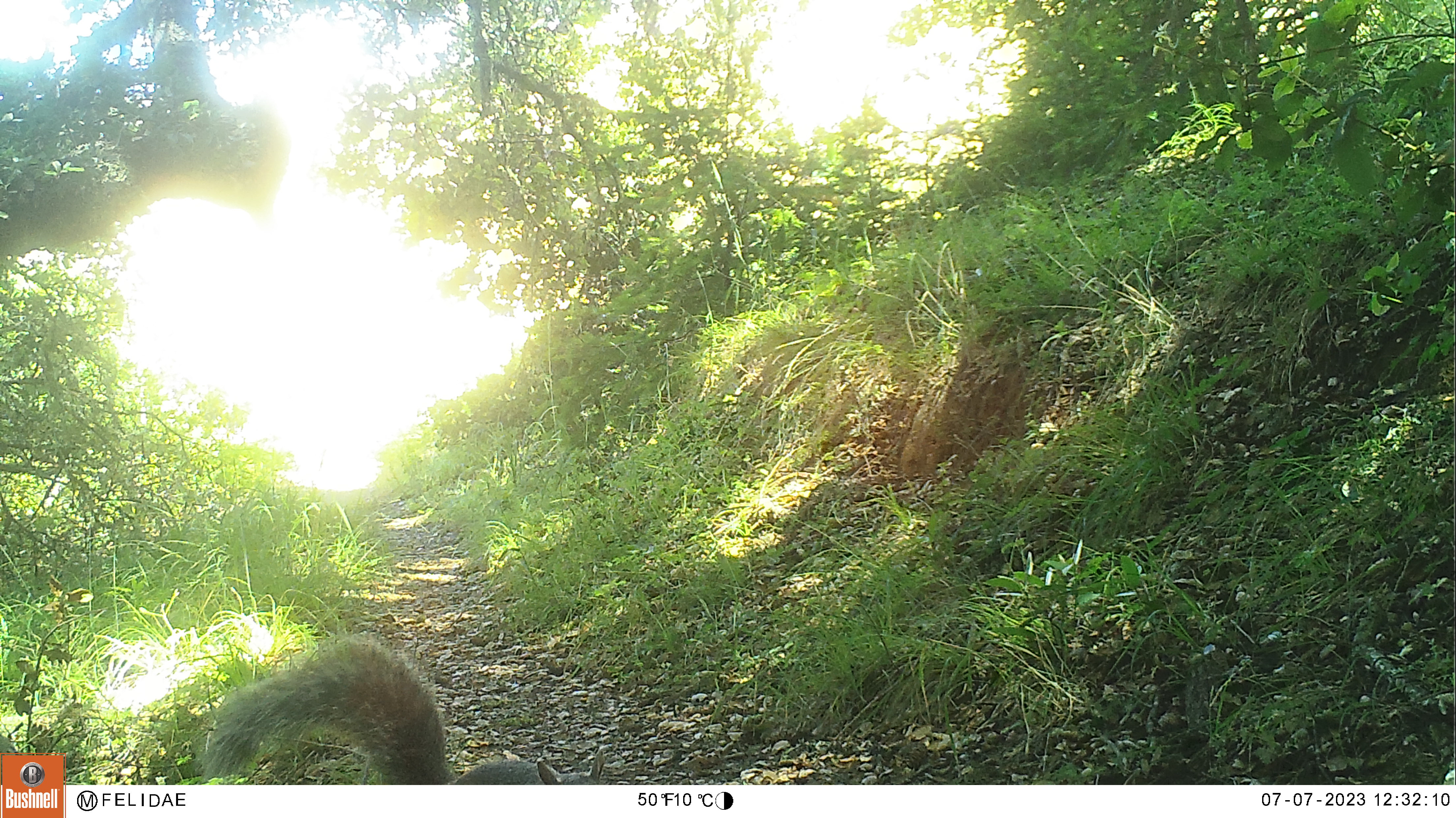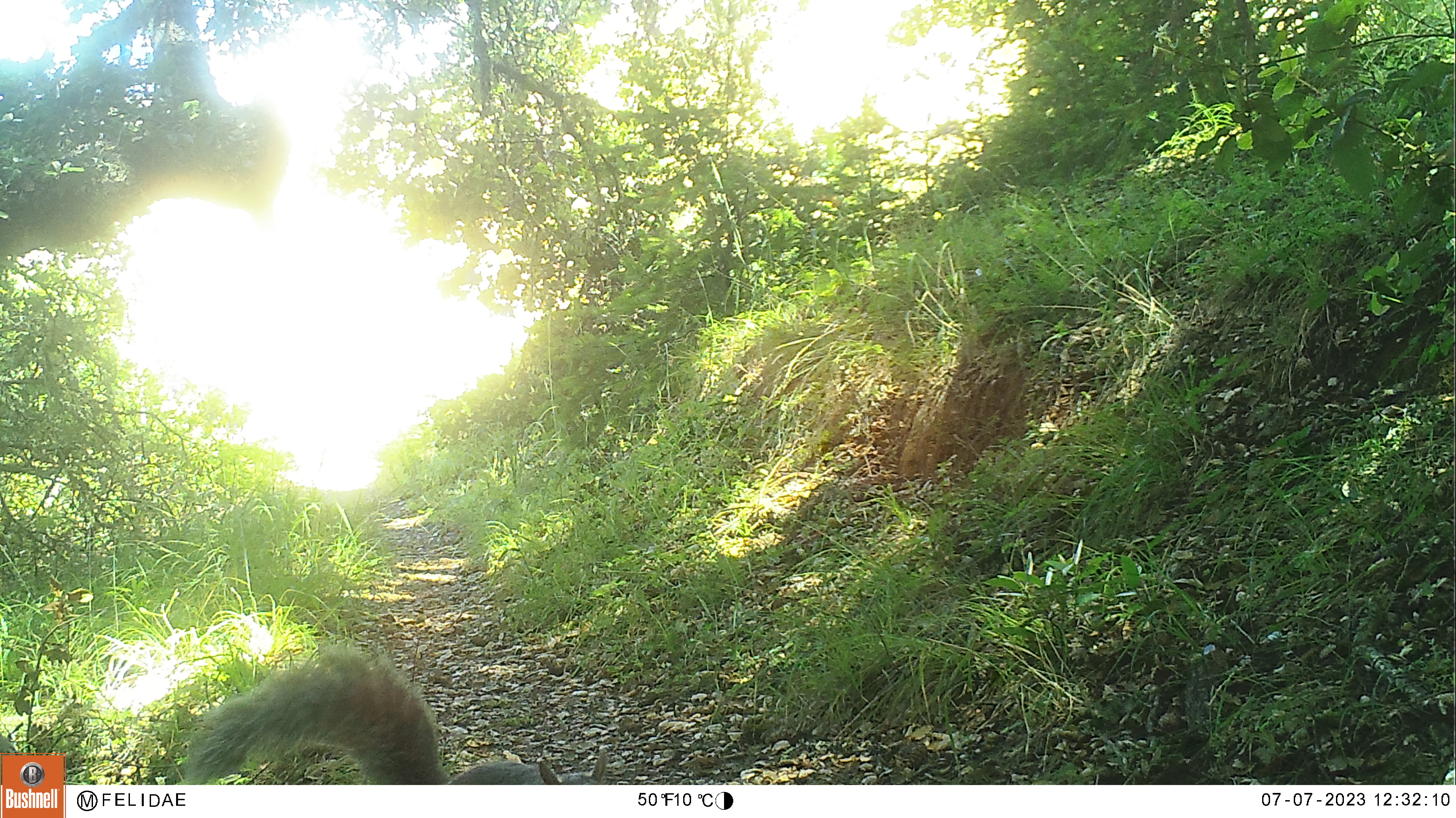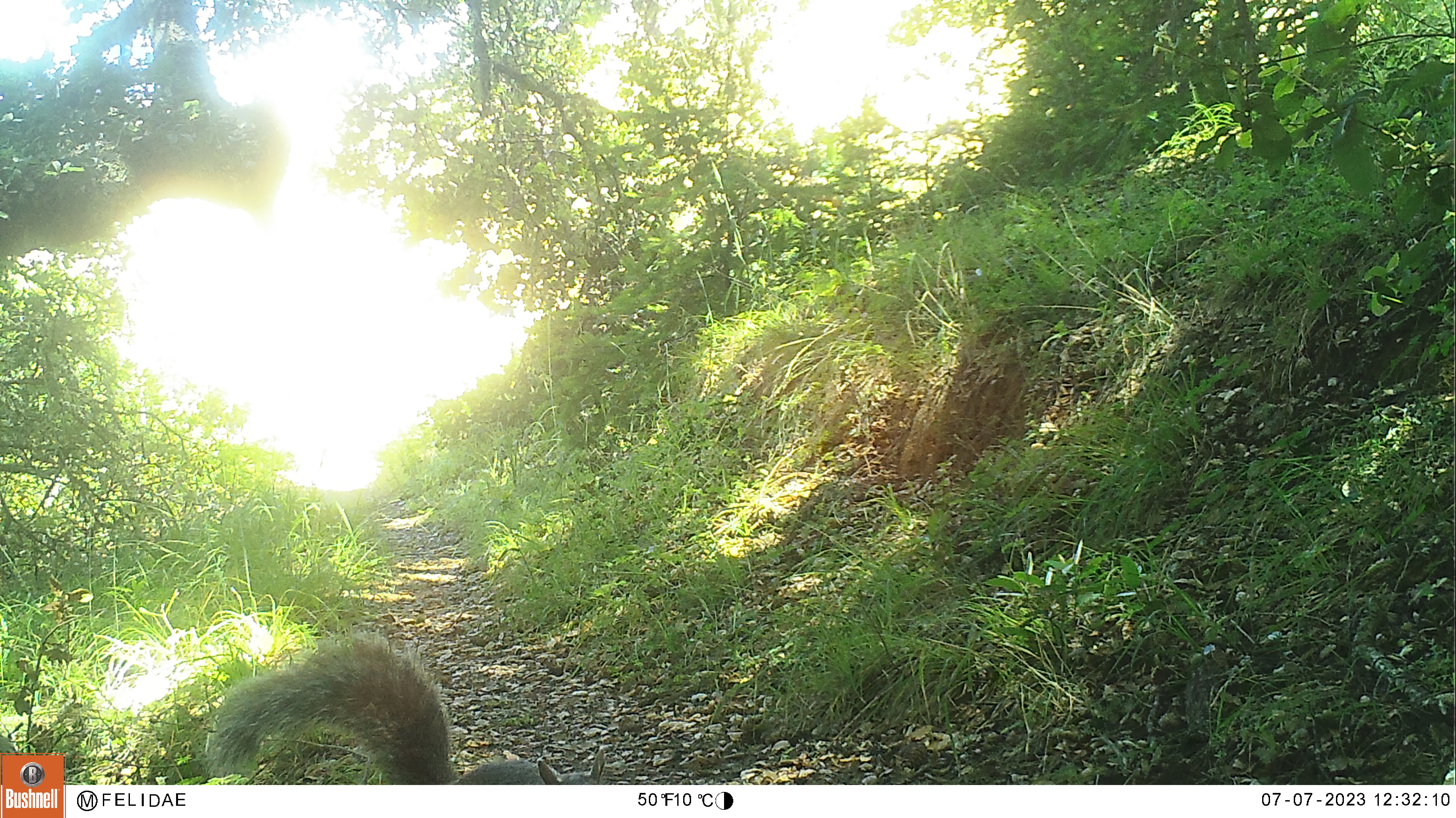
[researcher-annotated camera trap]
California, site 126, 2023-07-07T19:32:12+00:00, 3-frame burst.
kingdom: Animalia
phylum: Chordata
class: Mammalia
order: Rodentia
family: Sciuridae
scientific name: Sciuridae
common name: squirrel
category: unknown squirrel